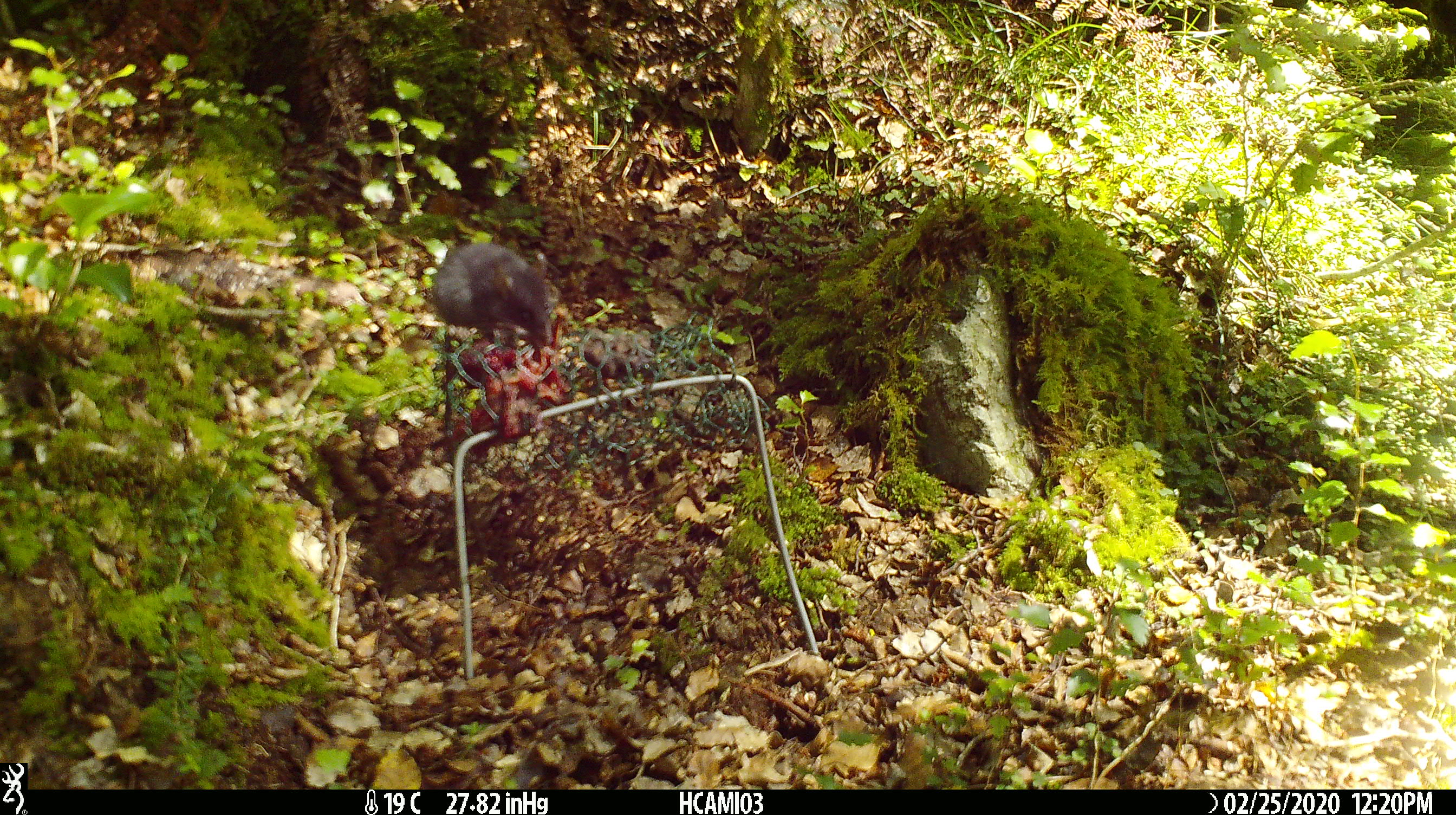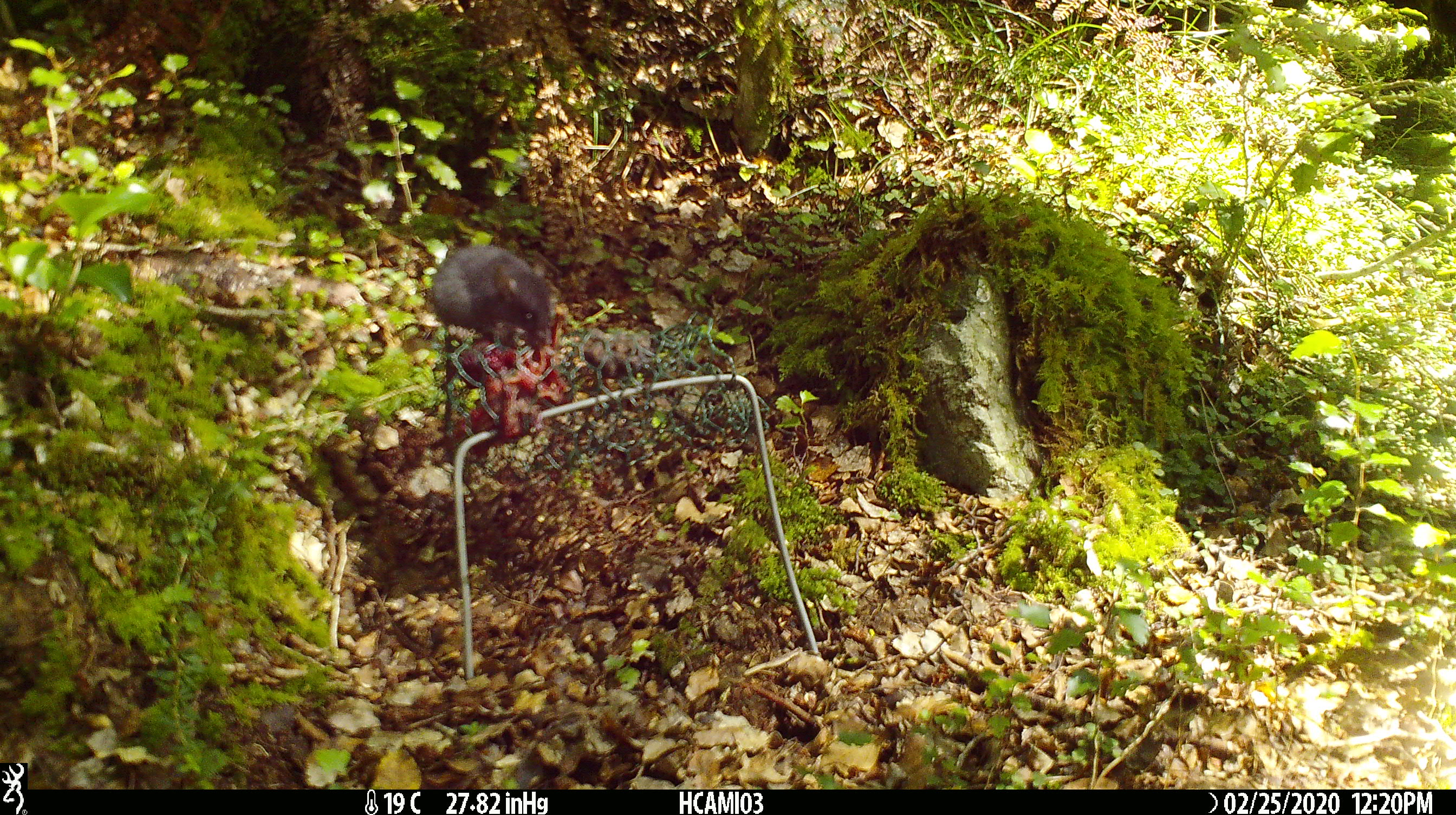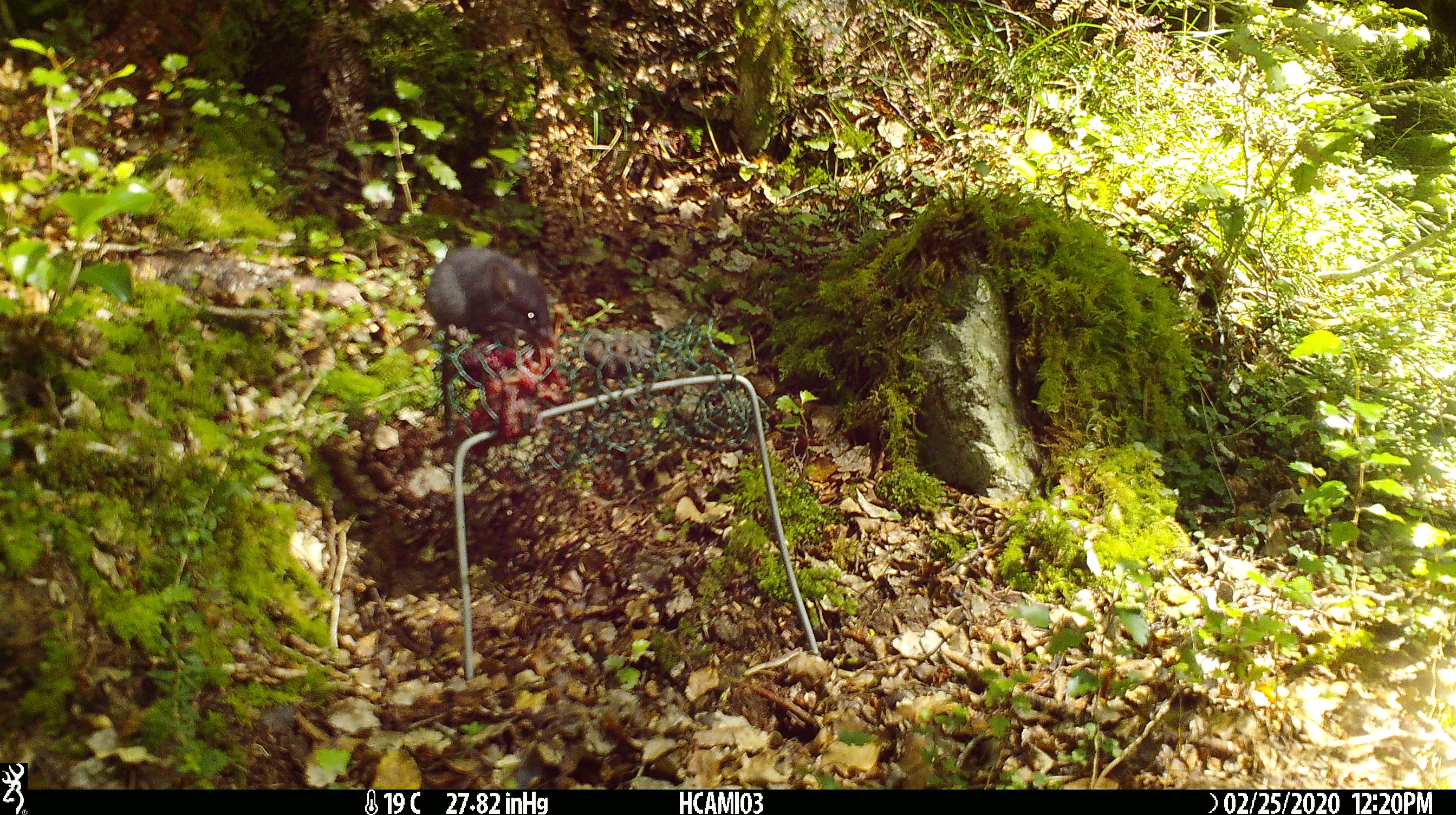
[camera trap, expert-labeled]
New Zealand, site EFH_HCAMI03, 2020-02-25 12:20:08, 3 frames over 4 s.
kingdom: Animalia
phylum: Chordata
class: Mammalia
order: Rodentia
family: Muridae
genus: Mus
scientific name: Mus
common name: mouse